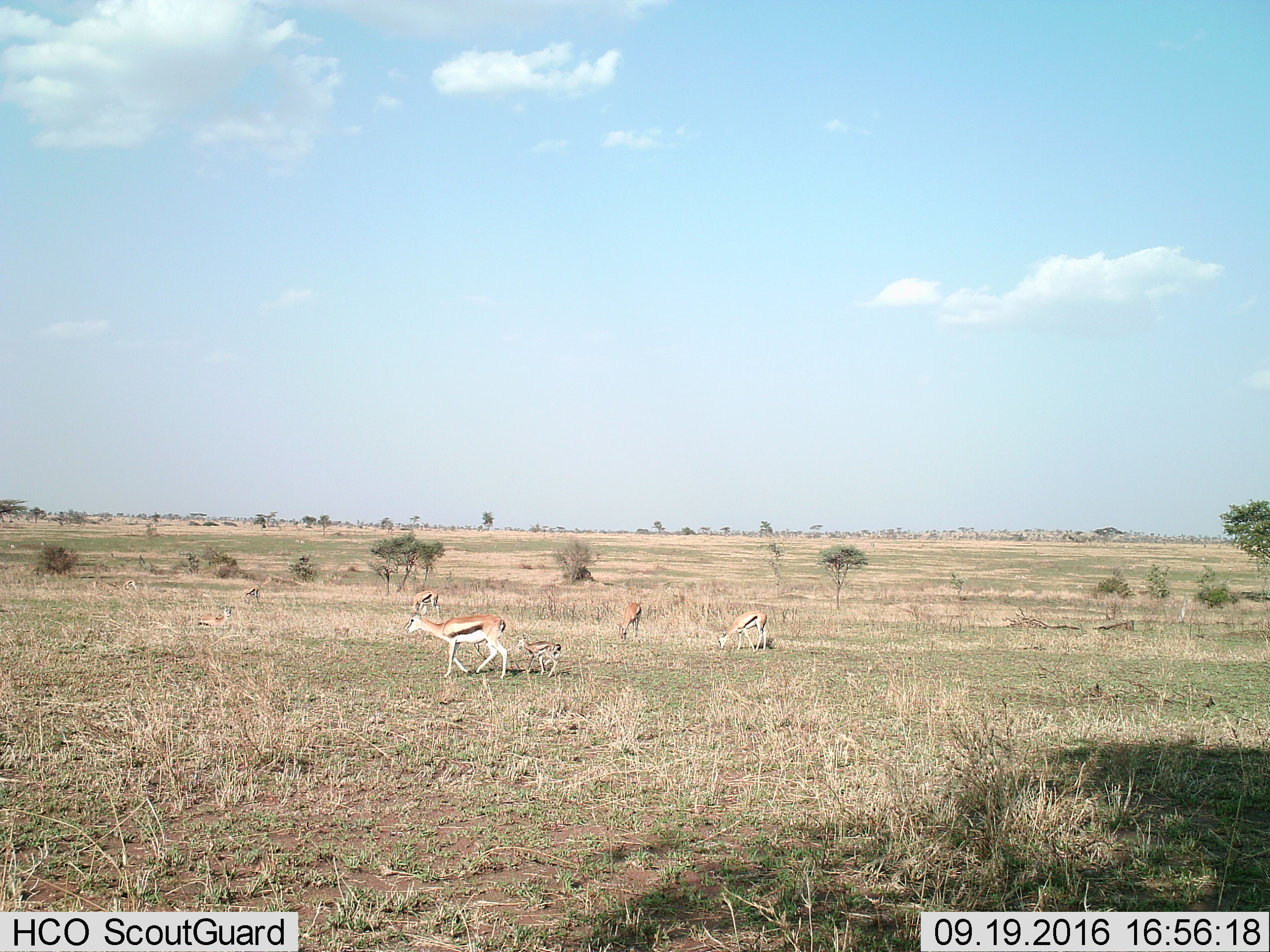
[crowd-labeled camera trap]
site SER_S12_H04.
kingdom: Animalia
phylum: Chordata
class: Mammalia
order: Artiodactyla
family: Bovidae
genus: Eudorcas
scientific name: Eudorcas thomsonii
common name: thomson's gazelle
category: gazellethomsons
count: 8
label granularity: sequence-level